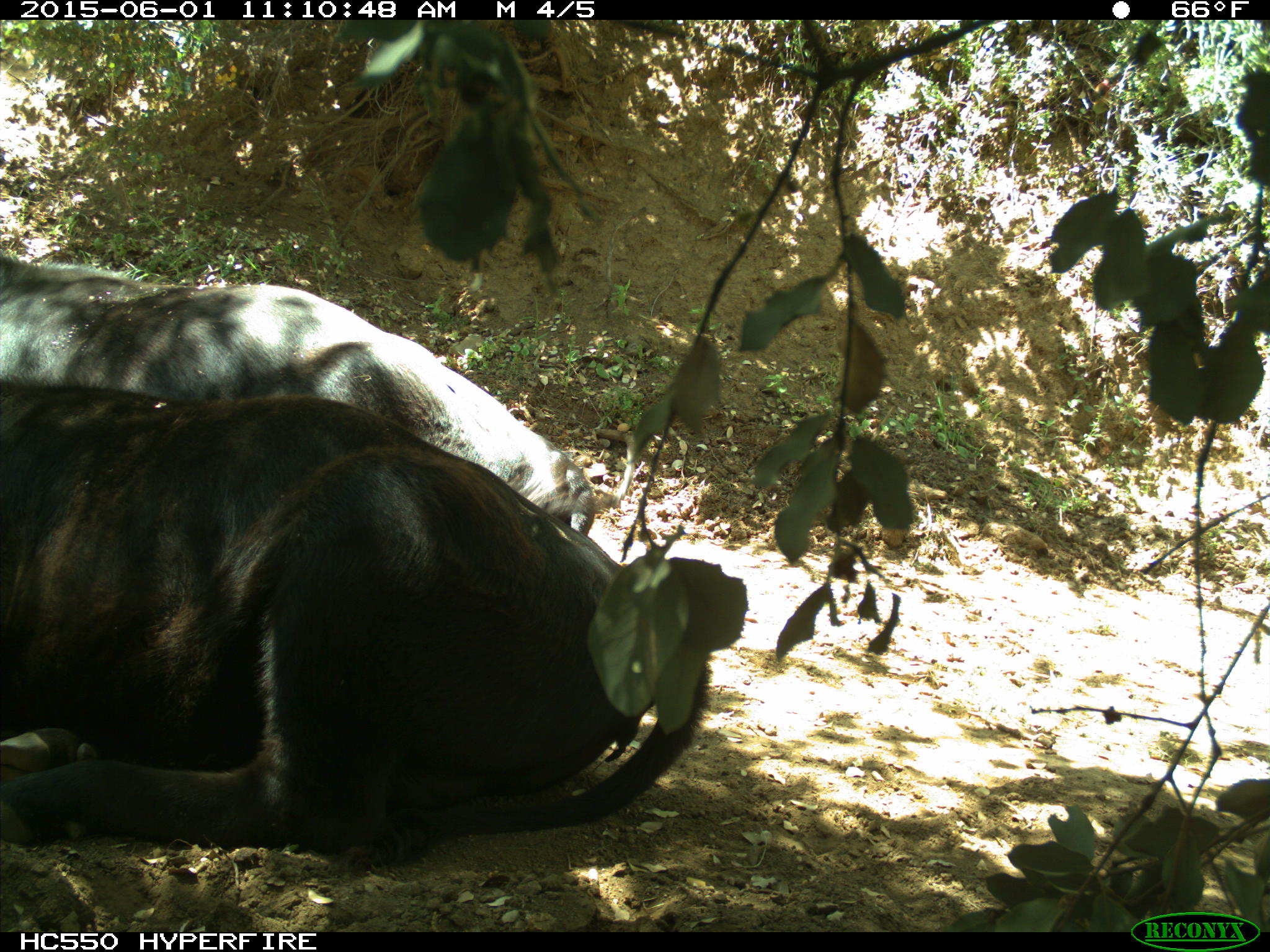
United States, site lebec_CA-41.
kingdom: Animalia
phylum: Chordata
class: Mammalia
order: Artiodactyla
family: Bovidae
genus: Bos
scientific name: Bos taurus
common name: domestic cow